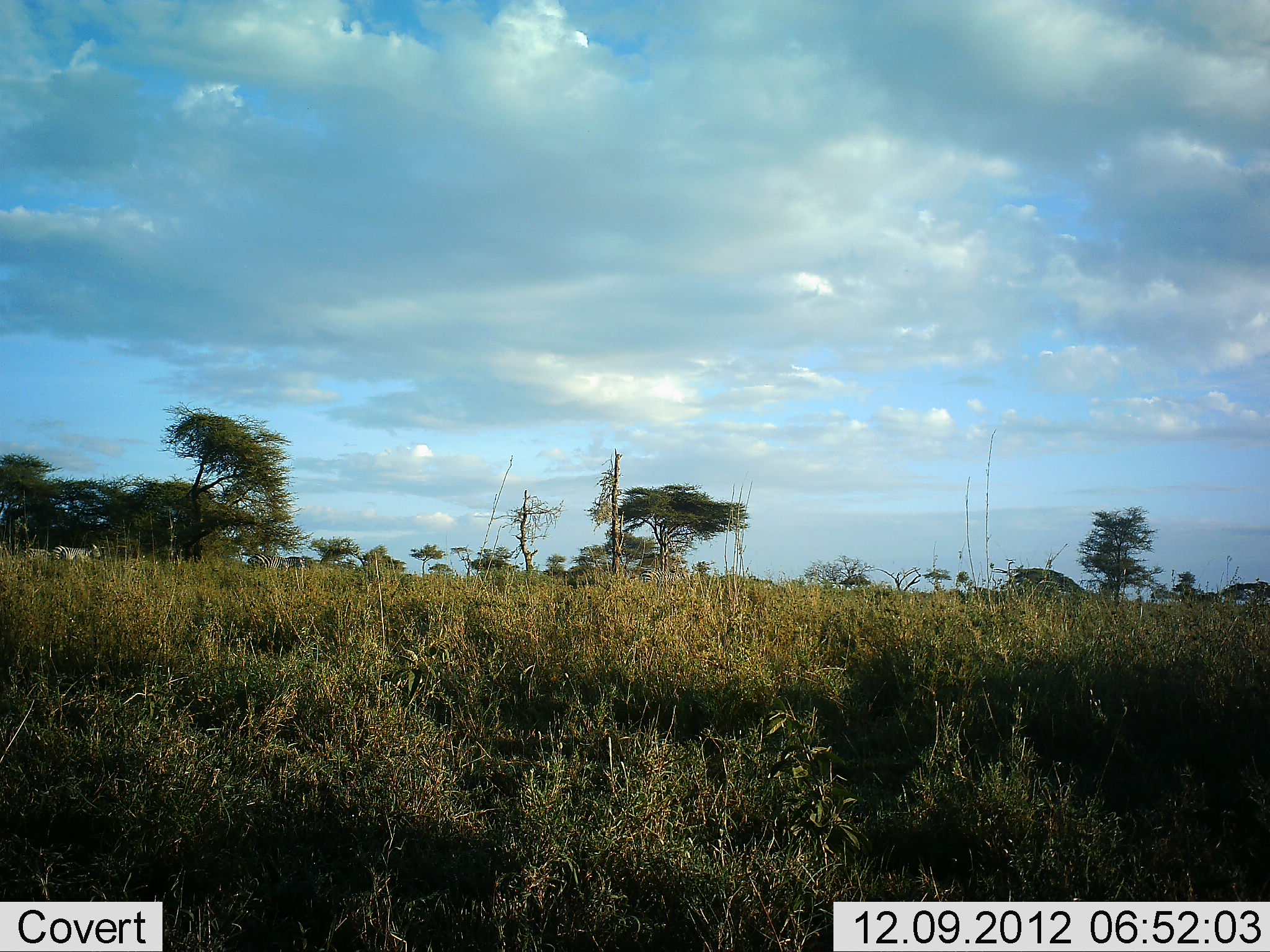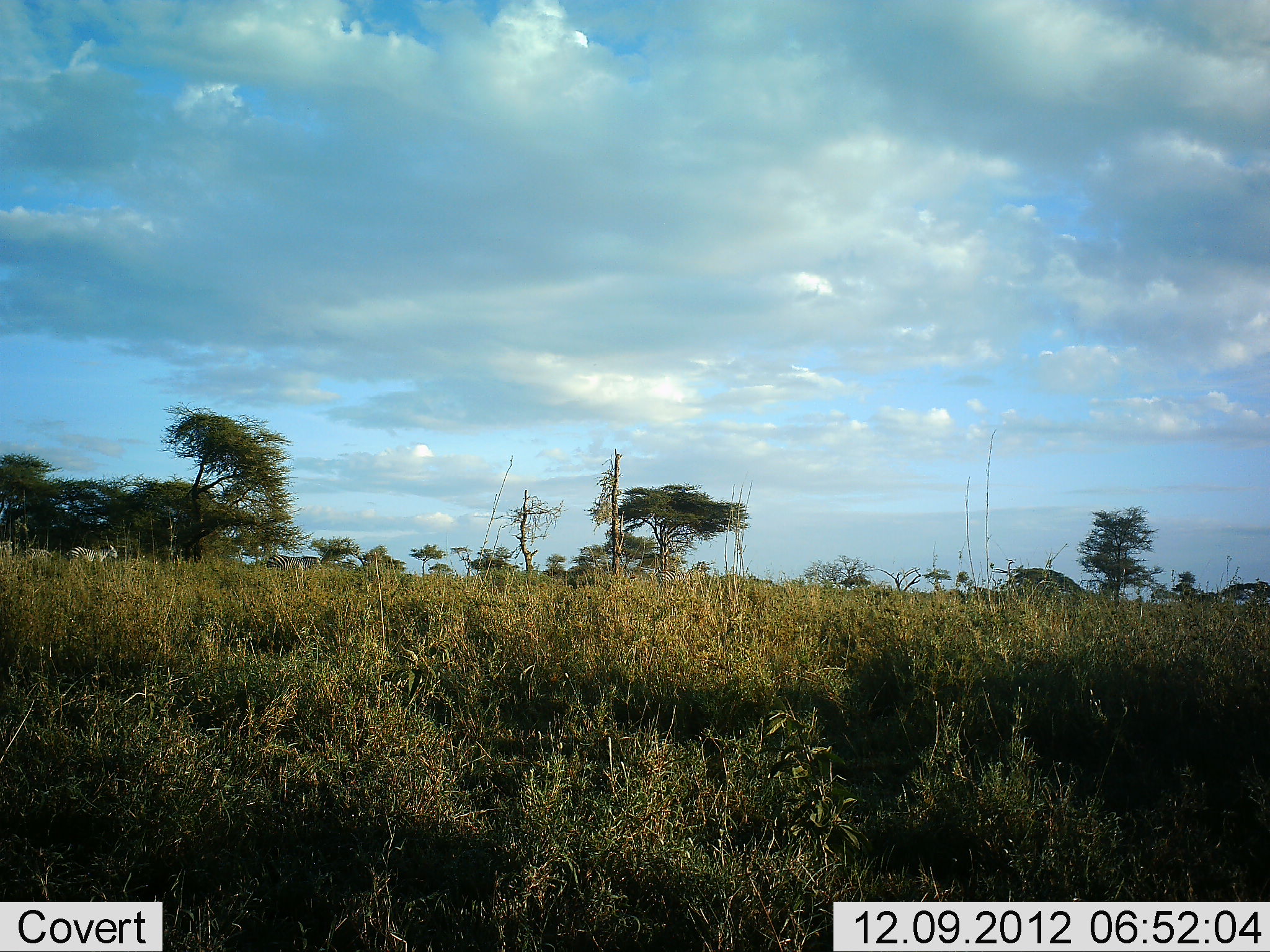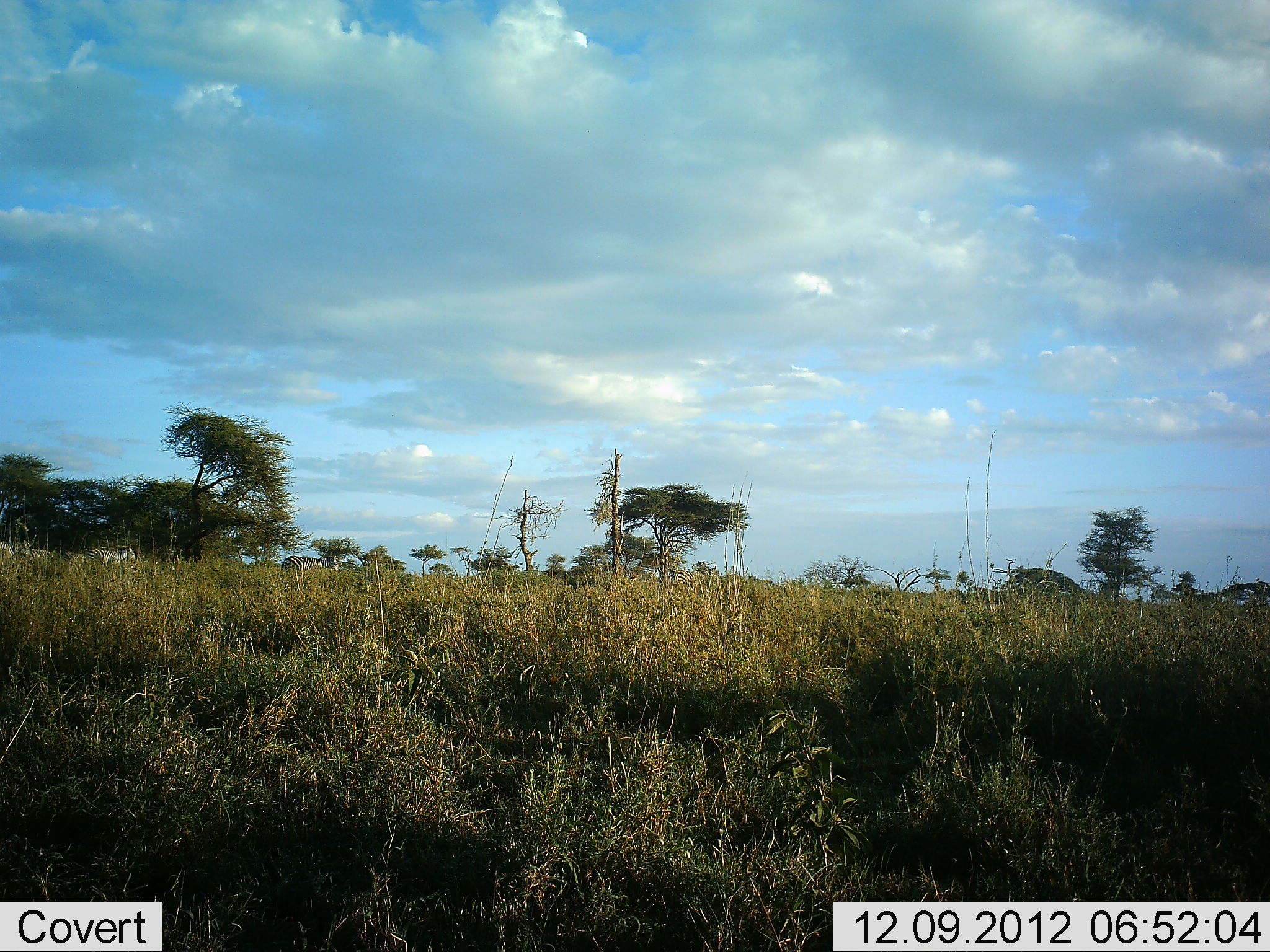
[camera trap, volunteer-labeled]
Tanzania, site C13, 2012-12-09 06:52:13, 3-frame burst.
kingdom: Animalia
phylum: Chordata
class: Mammalia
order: Perissodactyla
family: Equidae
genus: Equus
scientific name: Equus quagga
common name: plains zebra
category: zebra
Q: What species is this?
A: Zebra (plains zebra) (Equus quagga).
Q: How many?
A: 4.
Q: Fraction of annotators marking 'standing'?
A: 0%.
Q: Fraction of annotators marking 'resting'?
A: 0%.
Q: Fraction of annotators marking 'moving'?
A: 100%.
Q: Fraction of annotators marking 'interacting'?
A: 0%.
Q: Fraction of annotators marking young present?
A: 0%.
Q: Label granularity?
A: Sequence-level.